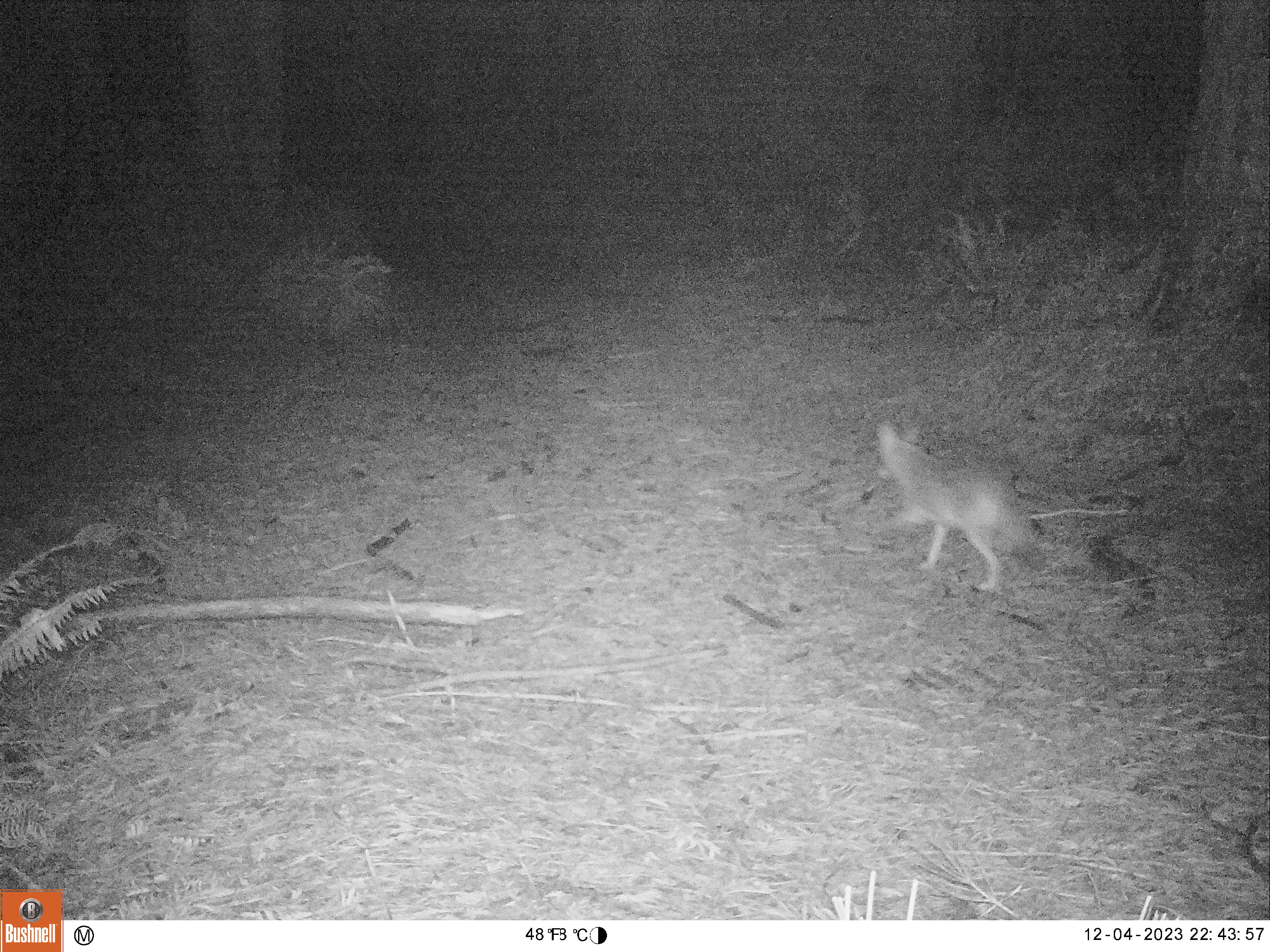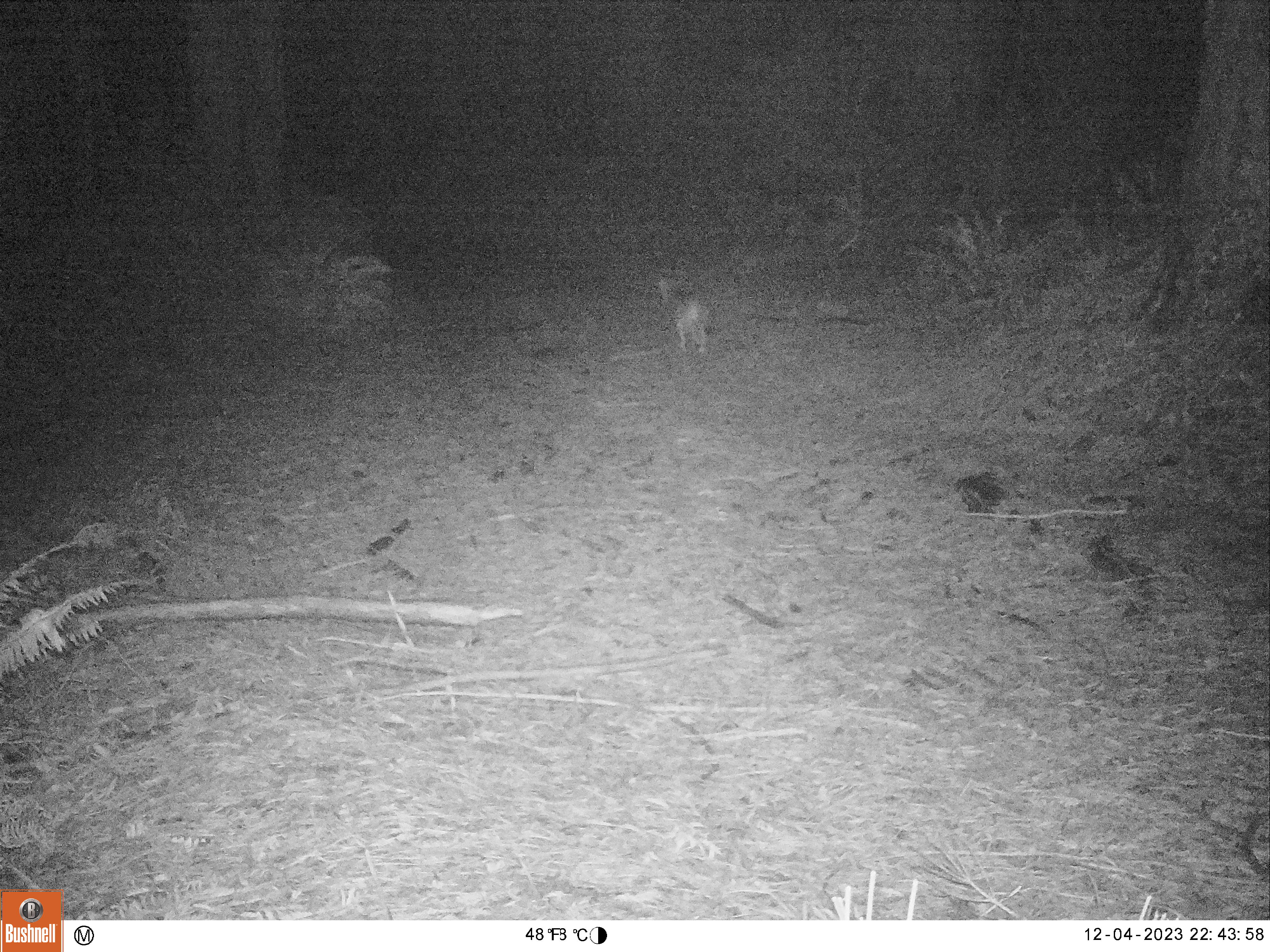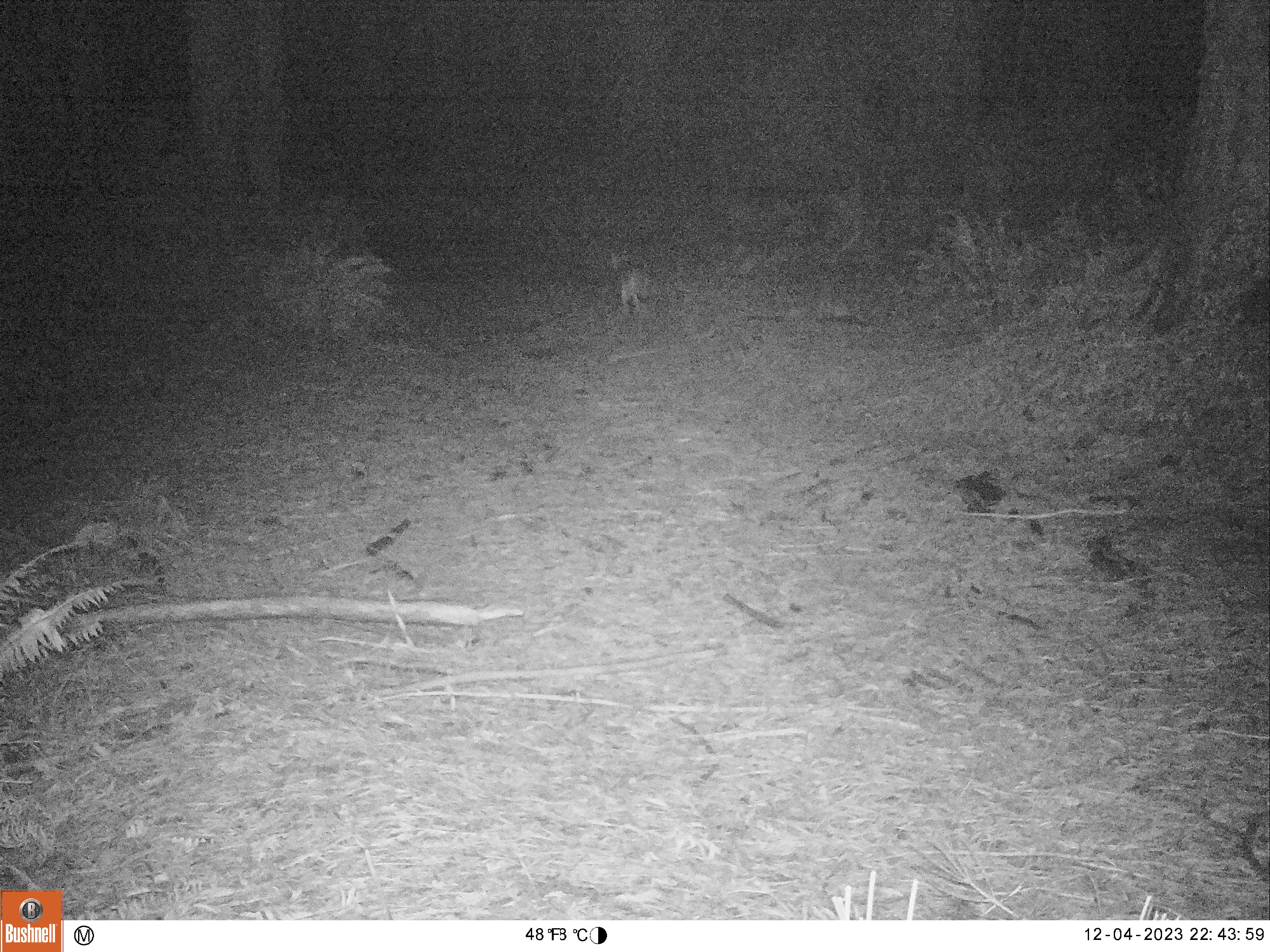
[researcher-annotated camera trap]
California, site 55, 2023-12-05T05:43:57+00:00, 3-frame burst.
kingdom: Animalia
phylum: Chordata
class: Mammalia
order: Carnivora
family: Canidae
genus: Canis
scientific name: Canis latrans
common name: coyote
Coyote (Canis latrans).